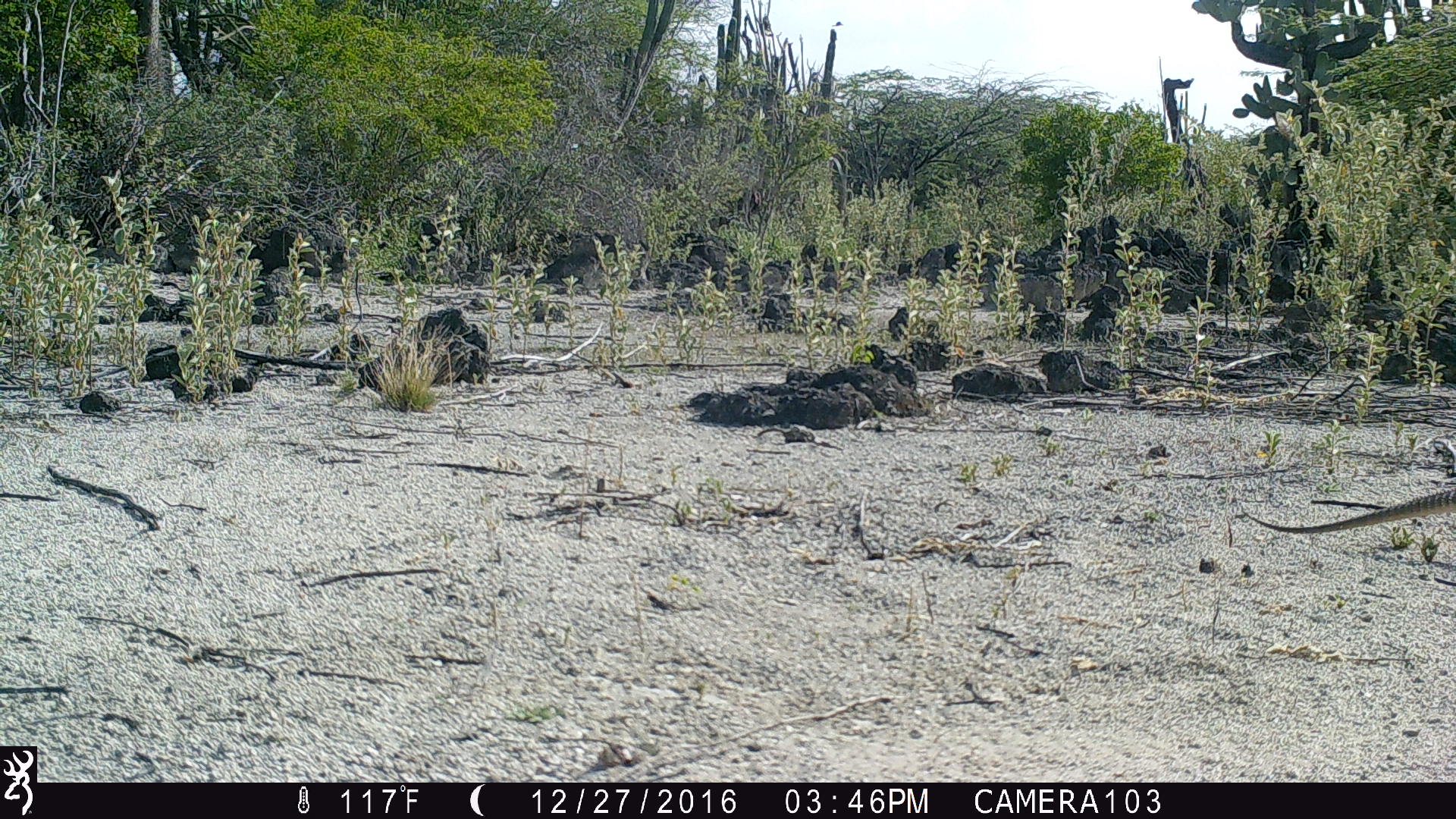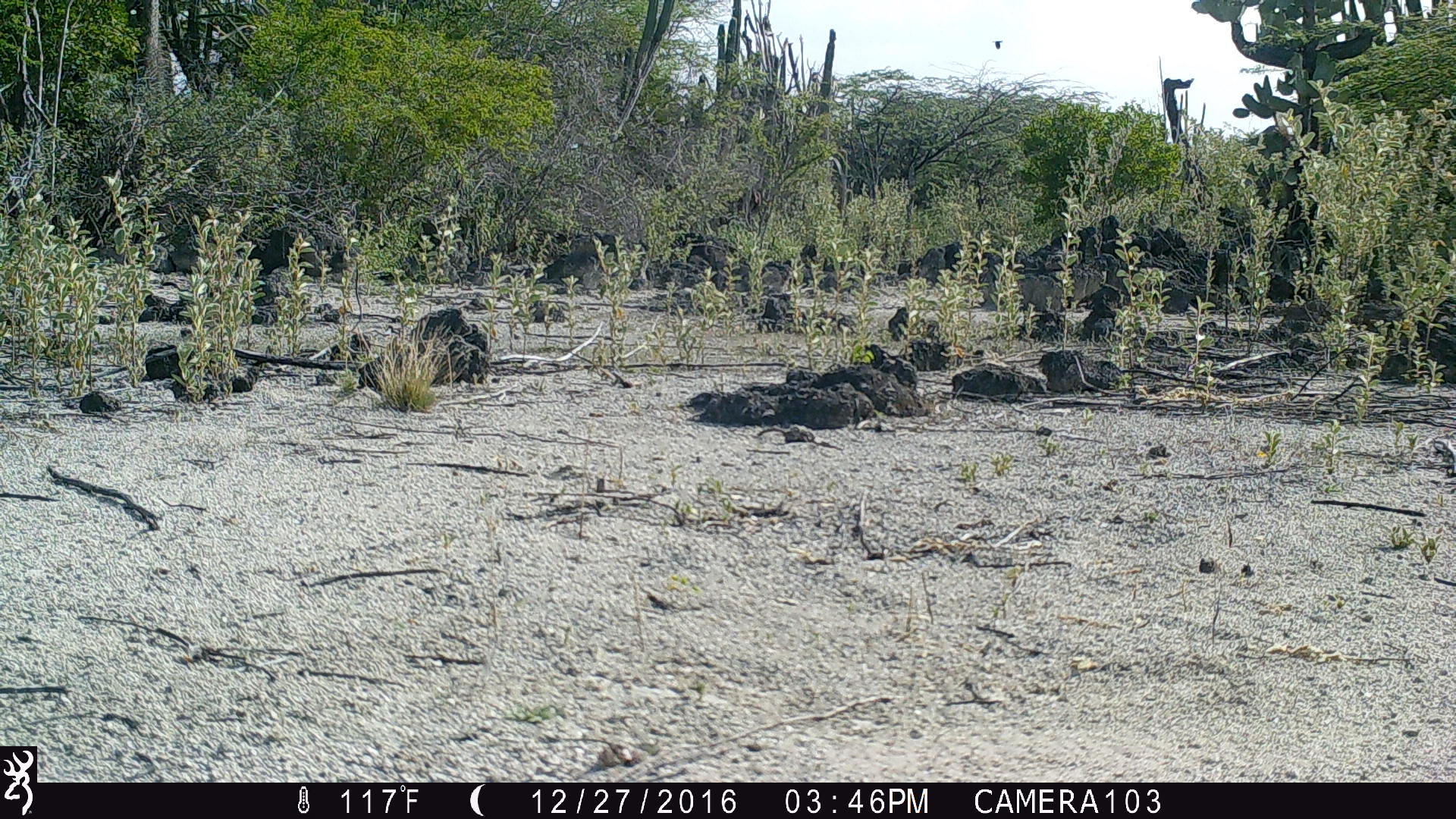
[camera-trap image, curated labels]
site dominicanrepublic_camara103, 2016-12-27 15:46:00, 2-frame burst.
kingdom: Animalia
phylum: Chordata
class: Reptilia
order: Squamata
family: Iguanidae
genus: Iguana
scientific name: Iguana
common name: typical iguanas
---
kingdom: Animalia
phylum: Chordata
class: Aves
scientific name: Aves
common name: bird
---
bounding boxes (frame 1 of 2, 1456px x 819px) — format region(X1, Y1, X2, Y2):
iguana: region(1235, 483, 1456, 538)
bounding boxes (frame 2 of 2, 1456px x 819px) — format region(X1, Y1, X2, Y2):
bird: region(987, 37, 1009, 58)